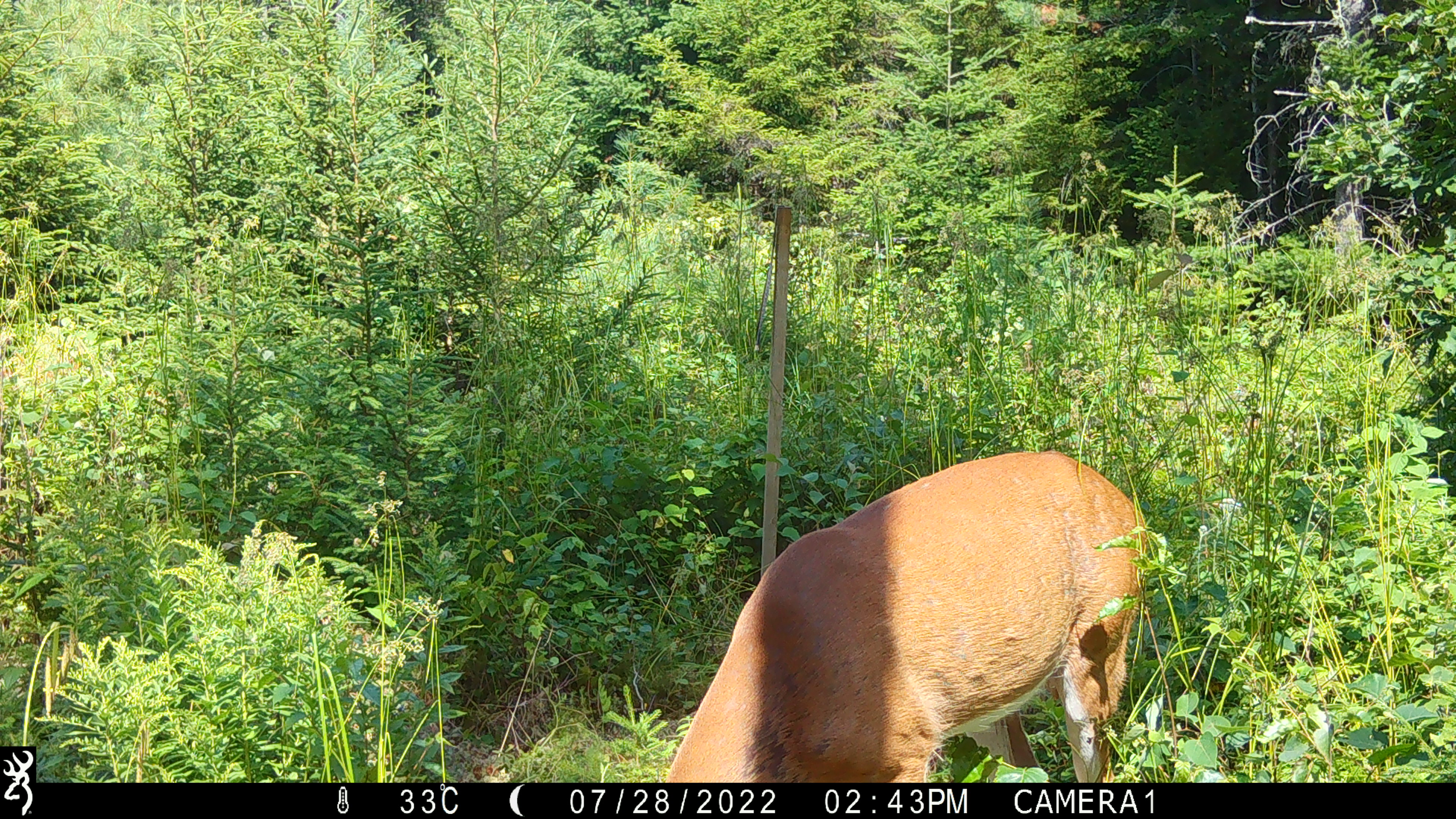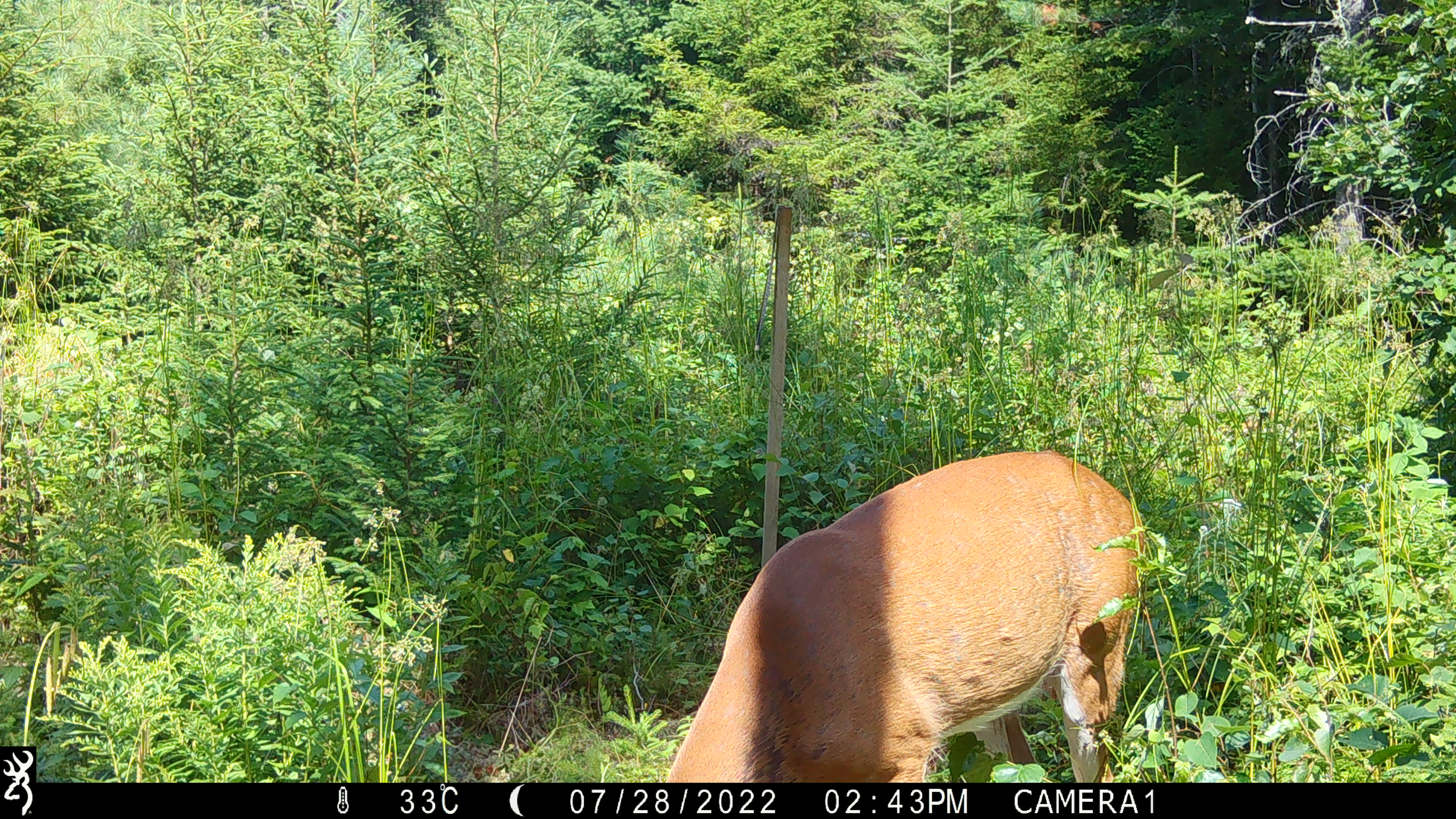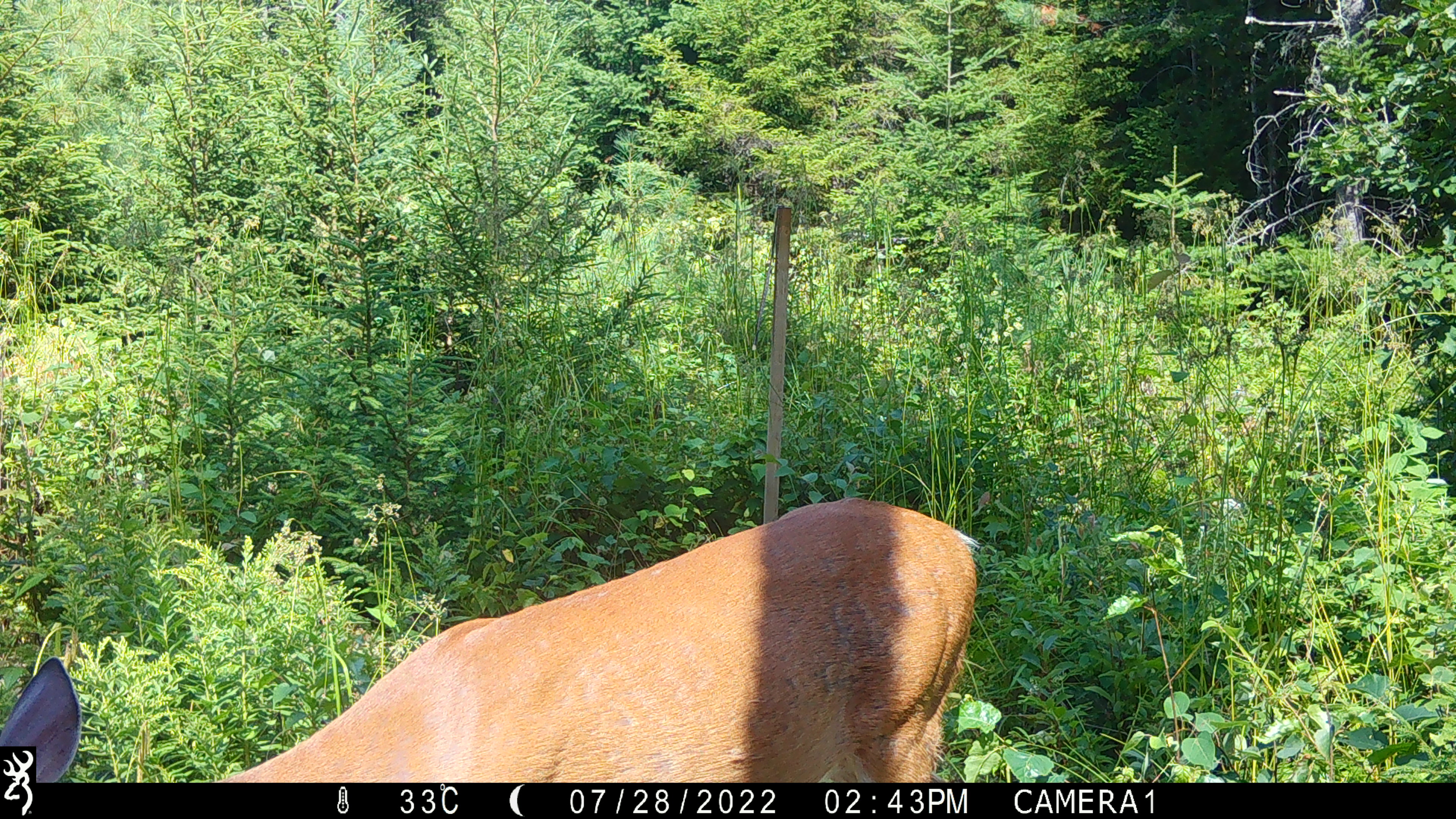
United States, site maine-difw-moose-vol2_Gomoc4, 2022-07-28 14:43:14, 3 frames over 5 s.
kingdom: Animalia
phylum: Chordata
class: Mammalia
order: Artiodactyla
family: Cervidae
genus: Odocoileus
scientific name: Odocoileus virginianus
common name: white-tailed deer